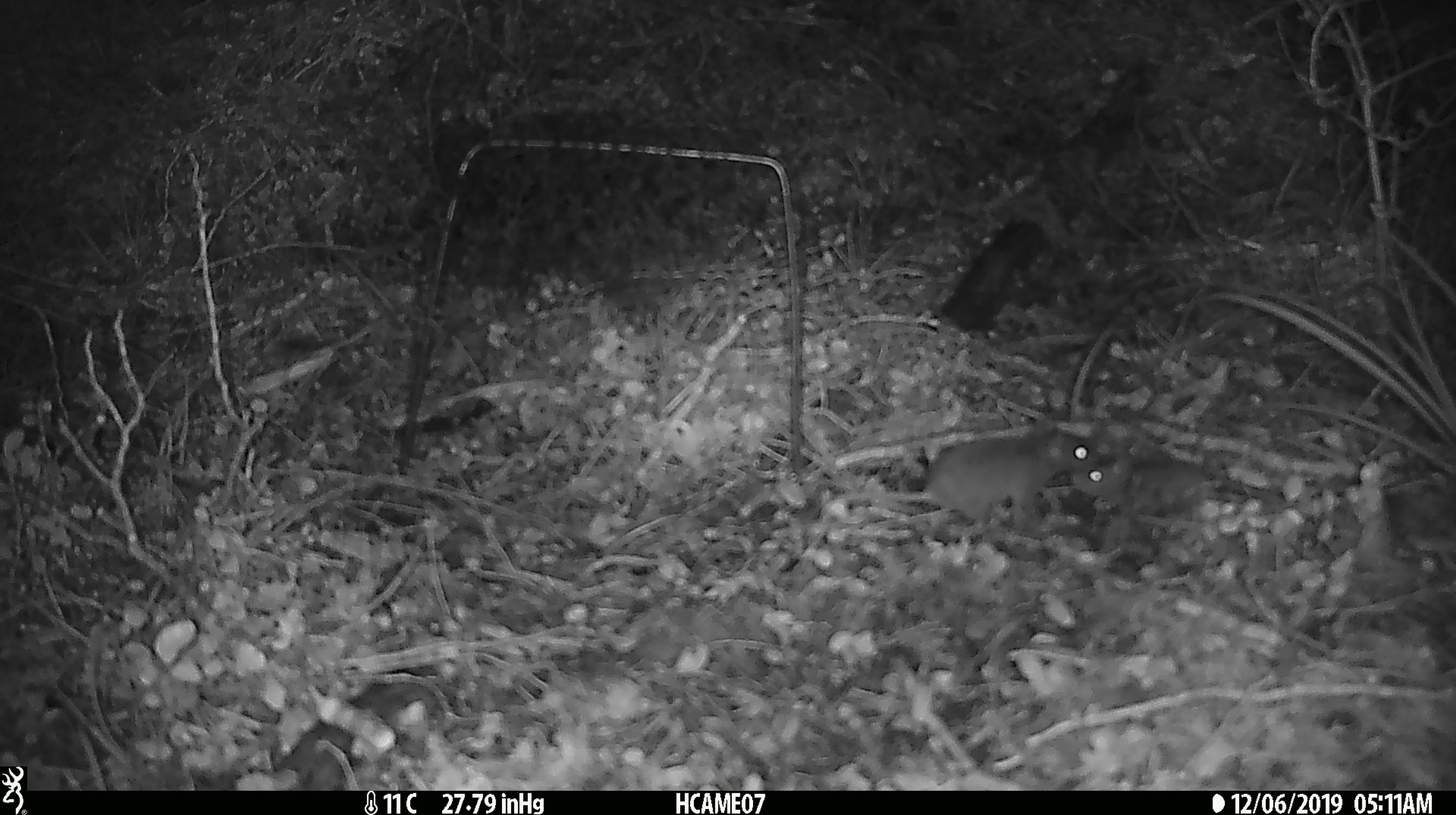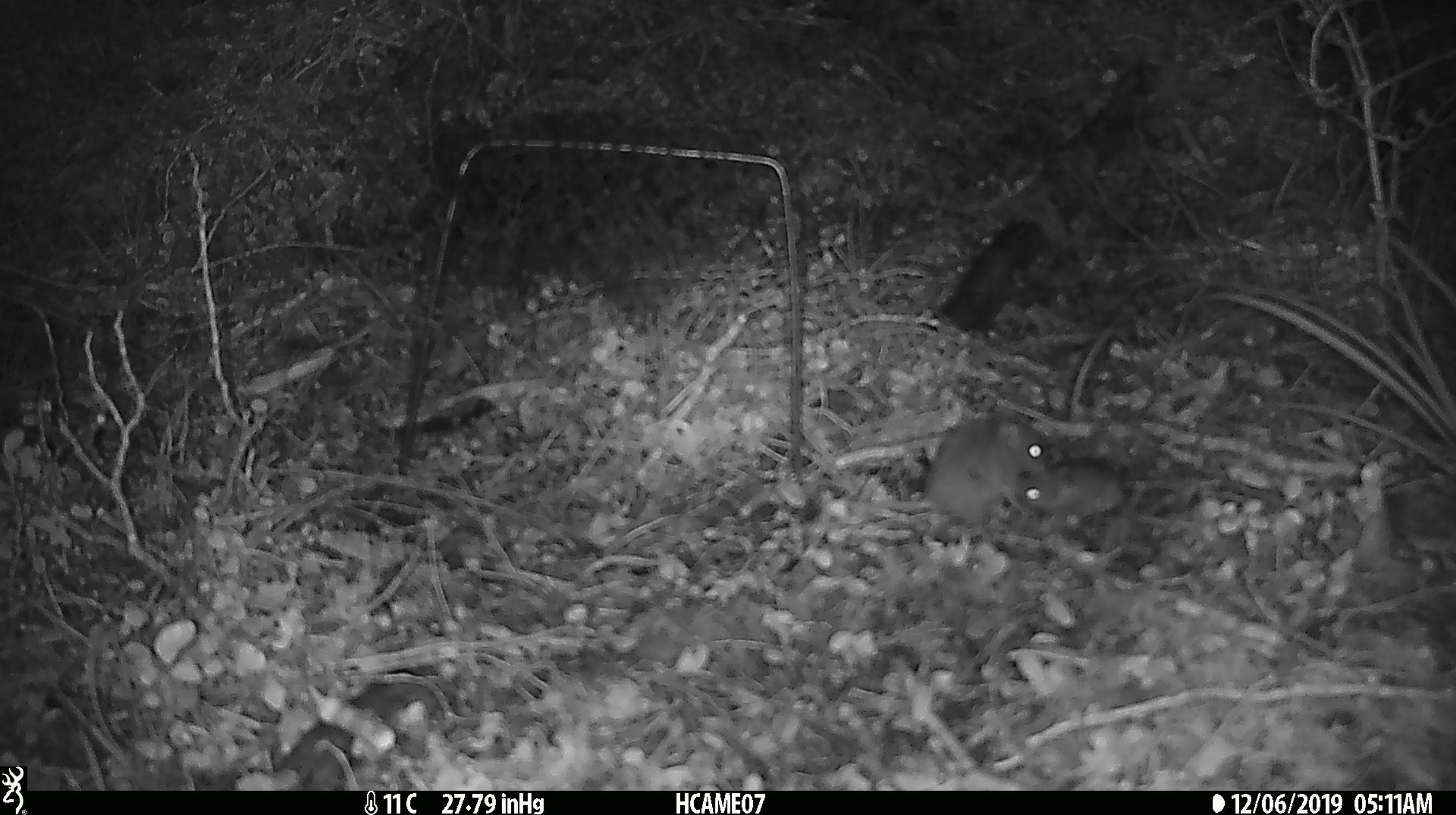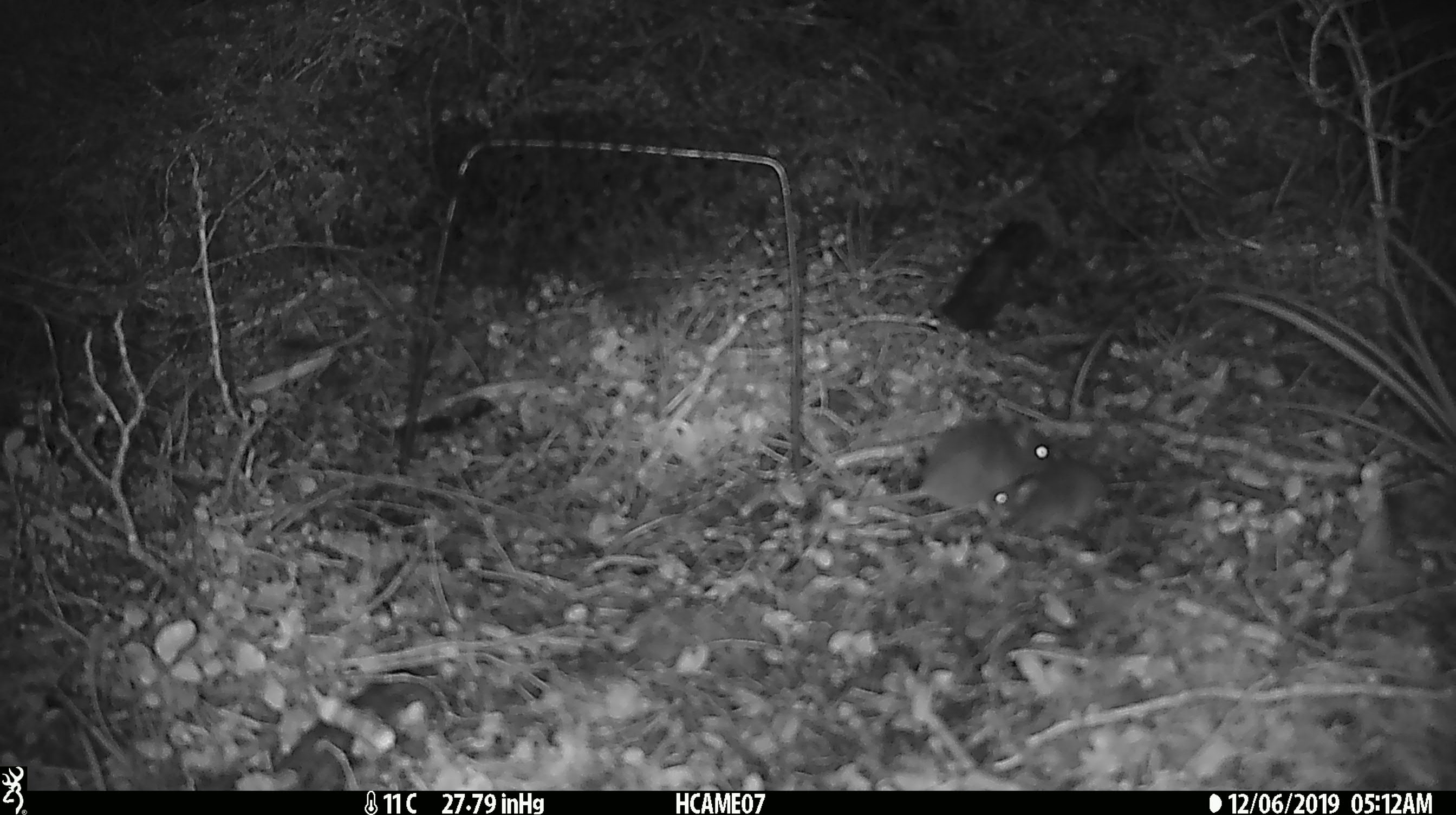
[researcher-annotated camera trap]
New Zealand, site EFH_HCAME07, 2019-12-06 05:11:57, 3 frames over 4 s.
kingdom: Animalia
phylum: Chordata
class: Mammalia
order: Rodentia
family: Muridae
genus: Mus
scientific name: Mus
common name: mouse